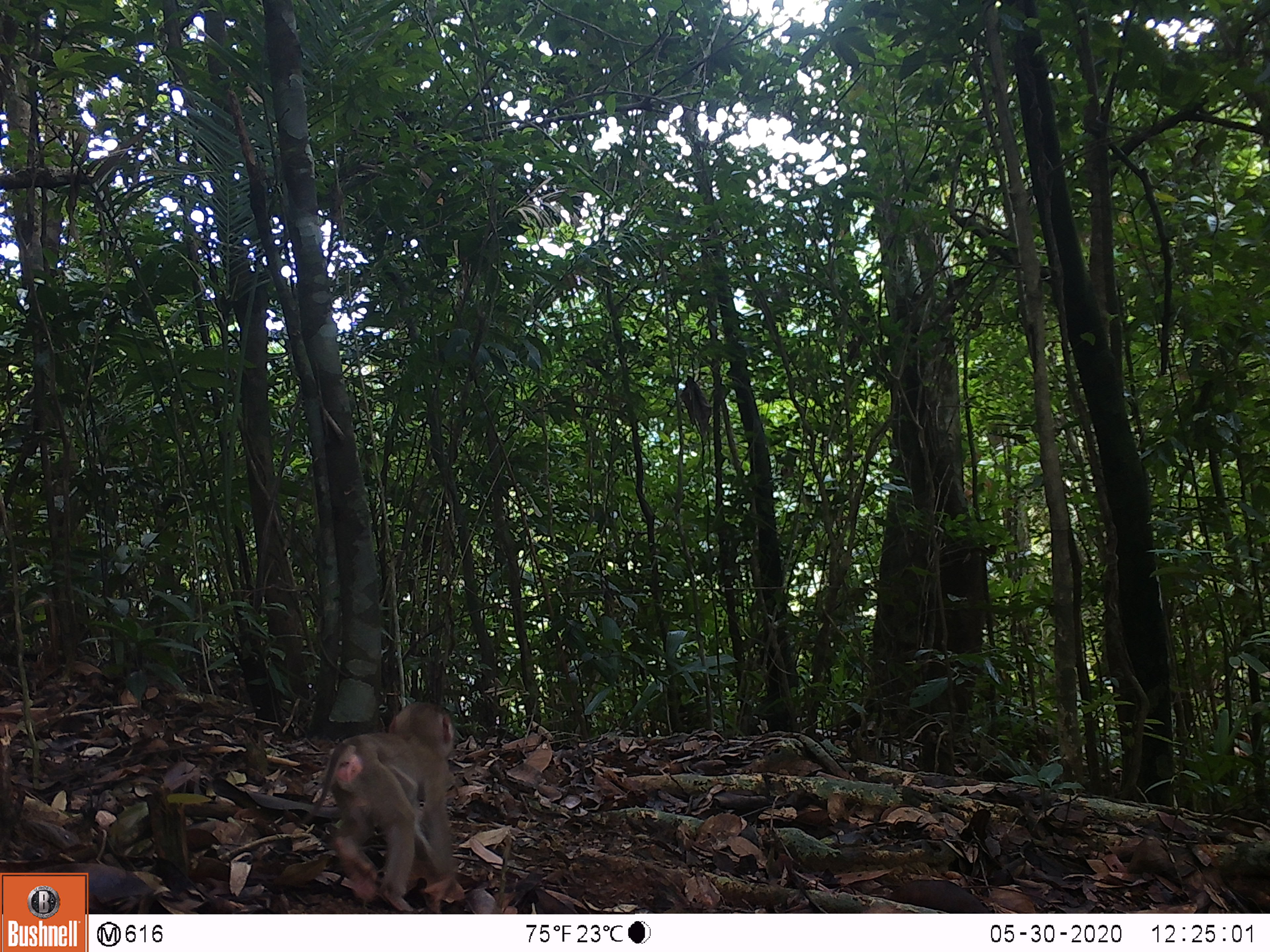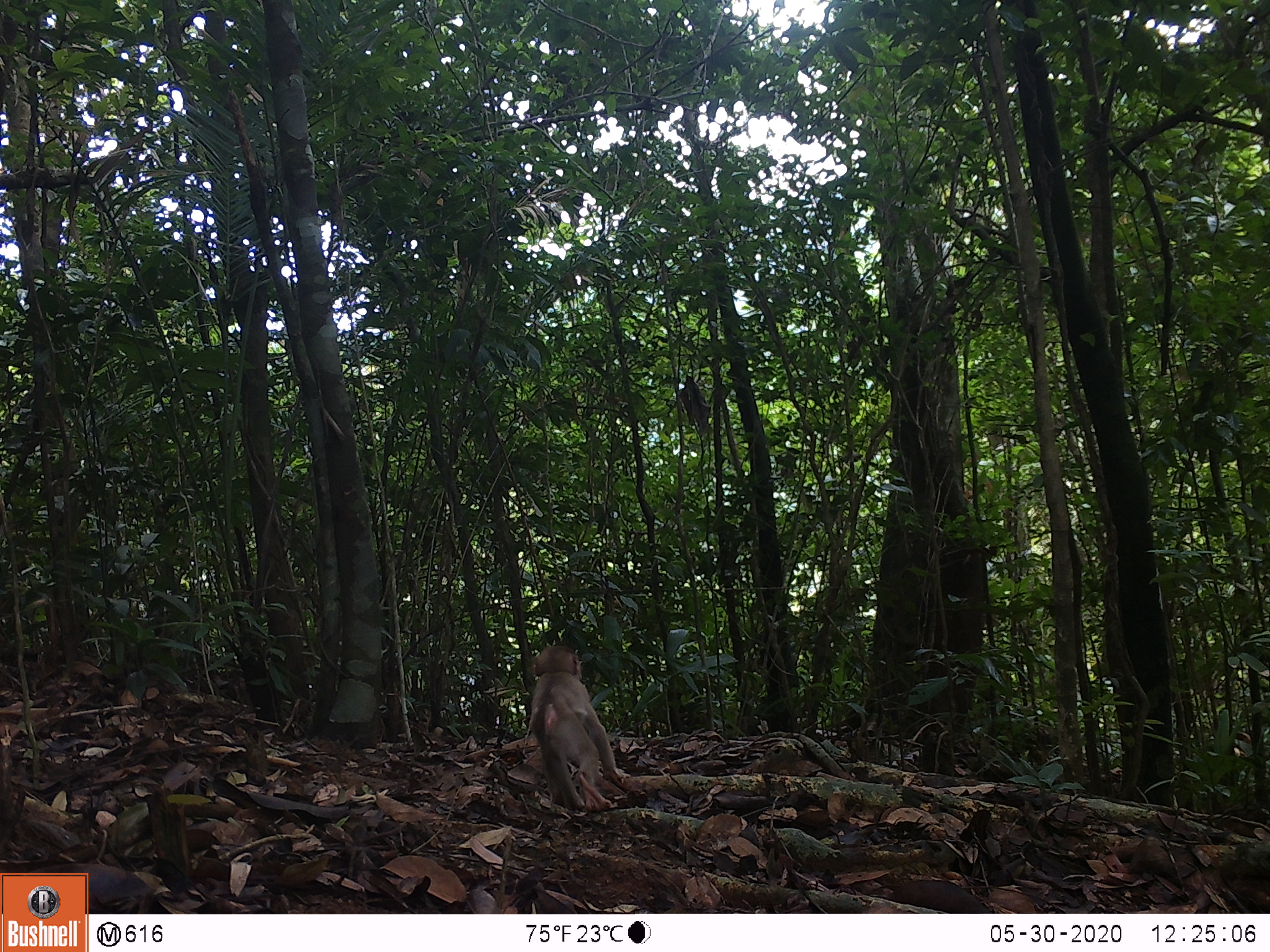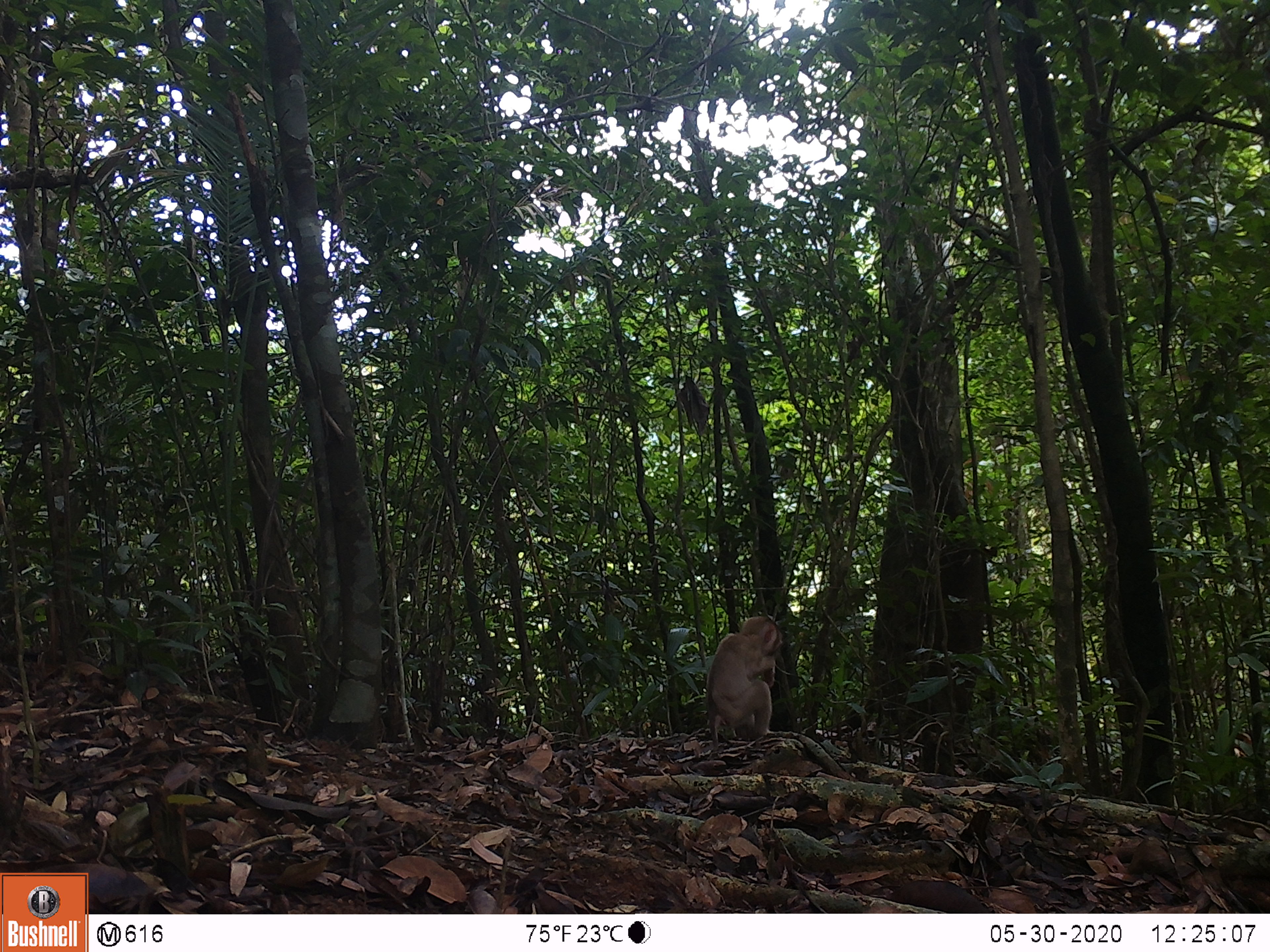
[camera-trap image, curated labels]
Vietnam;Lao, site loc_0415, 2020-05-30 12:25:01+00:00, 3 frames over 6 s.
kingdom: Animalia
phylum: Chordata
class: Mammalia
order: Primates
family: Cercopithecidae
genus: Macaca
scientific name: Macaca nemestrina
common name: pig-tailed macaque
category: pig tailed macaque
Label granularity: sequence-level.